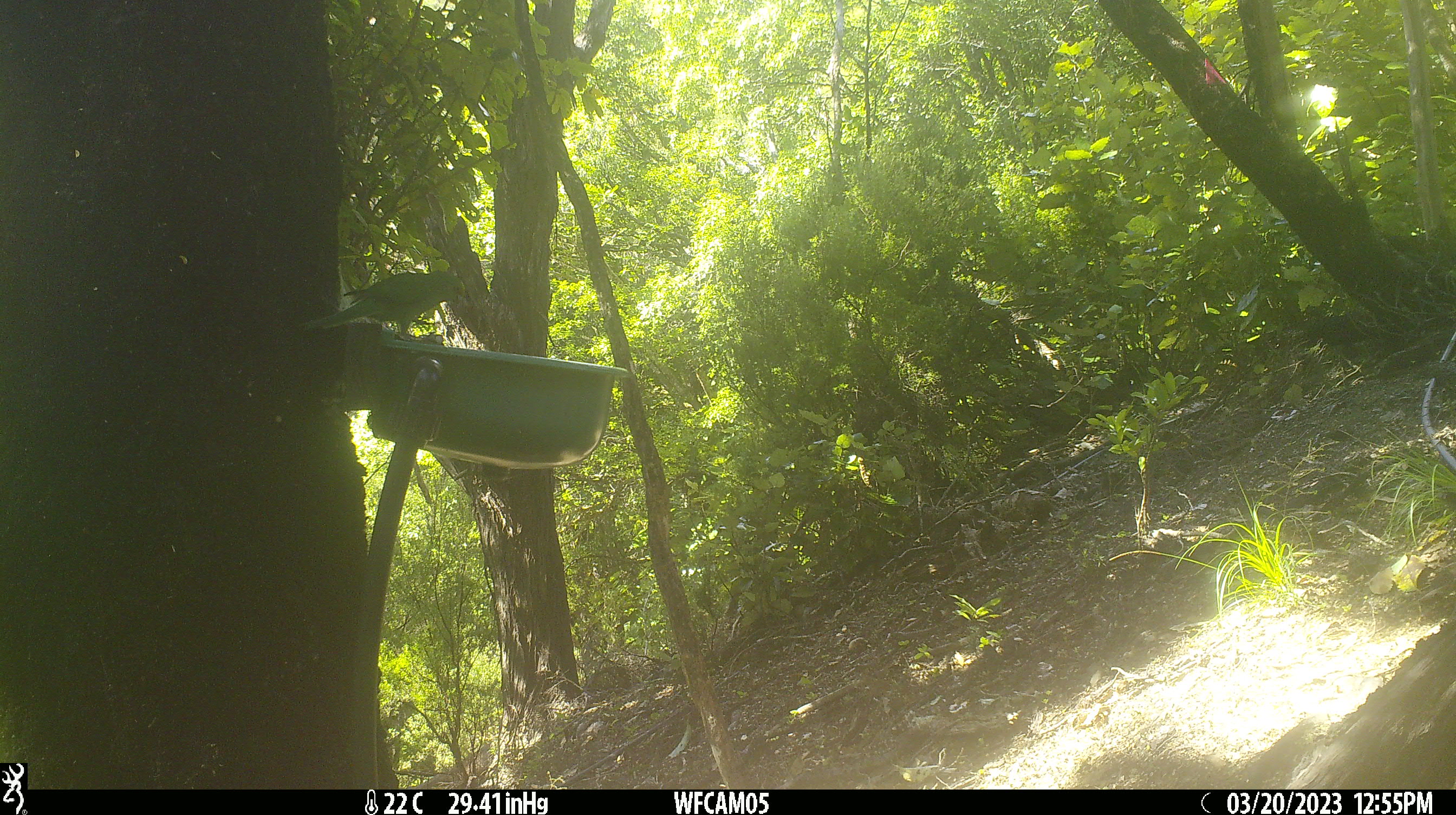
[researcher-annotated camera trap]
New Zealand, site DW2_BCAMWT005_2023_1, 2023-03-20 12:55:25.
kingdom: Animalia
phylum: Chordata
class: Aves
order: Psittaciformes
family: Psittaculidae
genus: Cyanoramphus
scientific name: Cyanoramphus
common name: parakeet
Parakeet (Cyanoramphus).